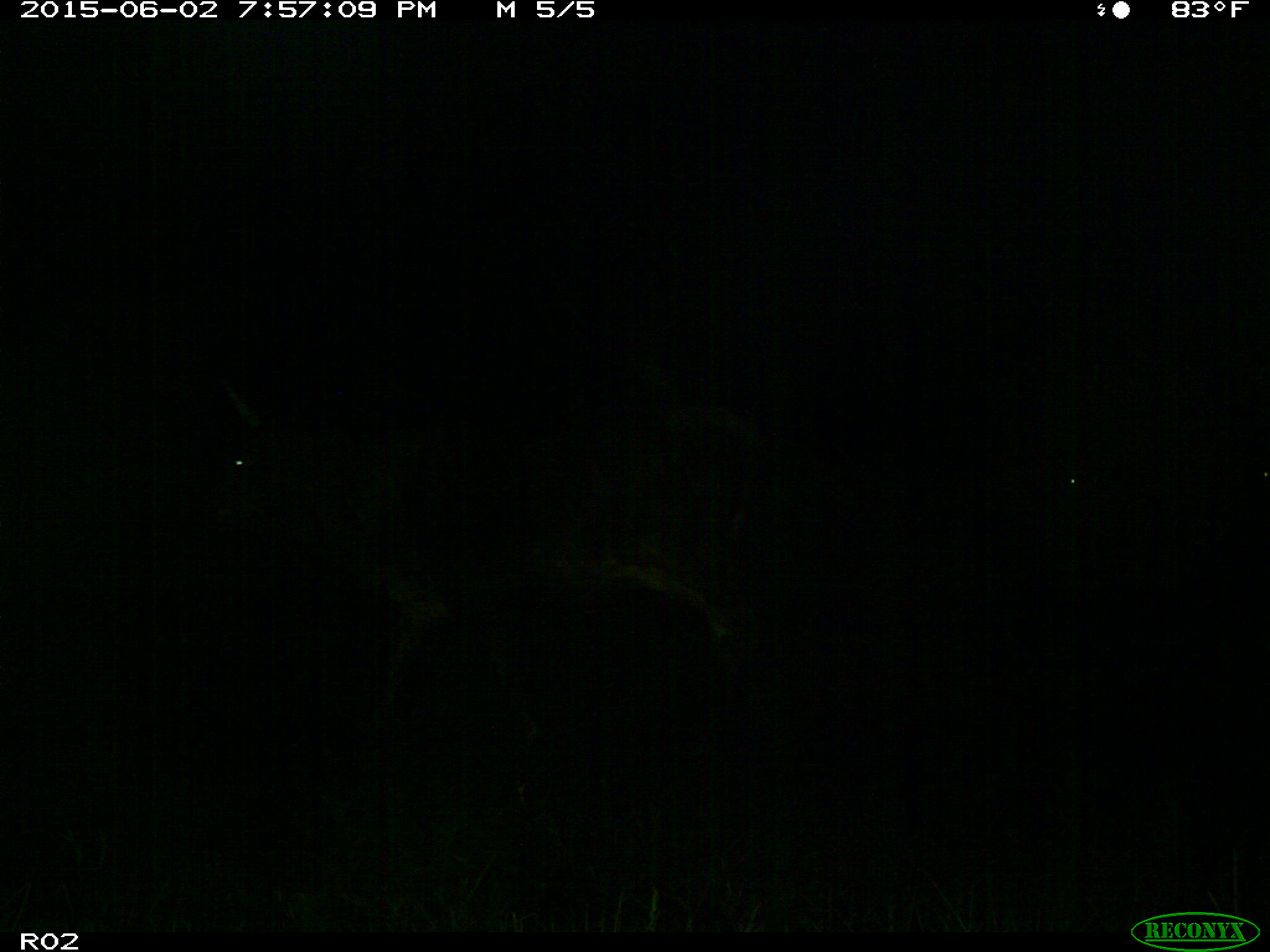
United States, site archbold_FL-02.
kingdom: Animalia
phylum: Chordata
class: Mammalia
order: Artiodactyla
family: Bovidae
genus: Bos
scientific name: Bos taurus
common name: domestic cow